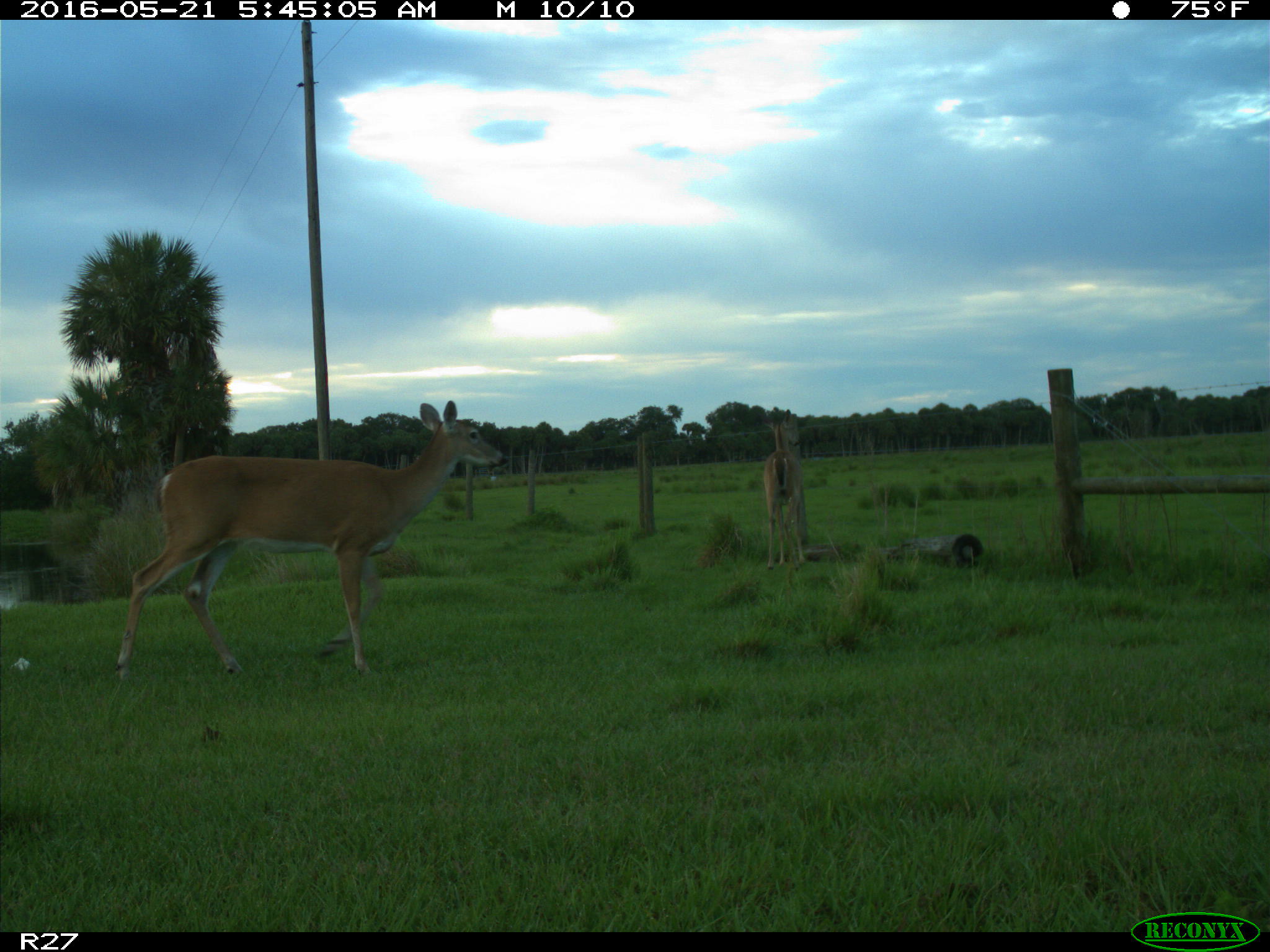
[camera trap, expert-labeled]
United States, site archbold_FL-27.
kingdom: Animalia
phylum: Chordata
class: Mammalia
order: Artiodactyla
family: Cervidae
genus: Odocoileus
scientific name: Odocoileus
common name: deer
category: unidentified deer